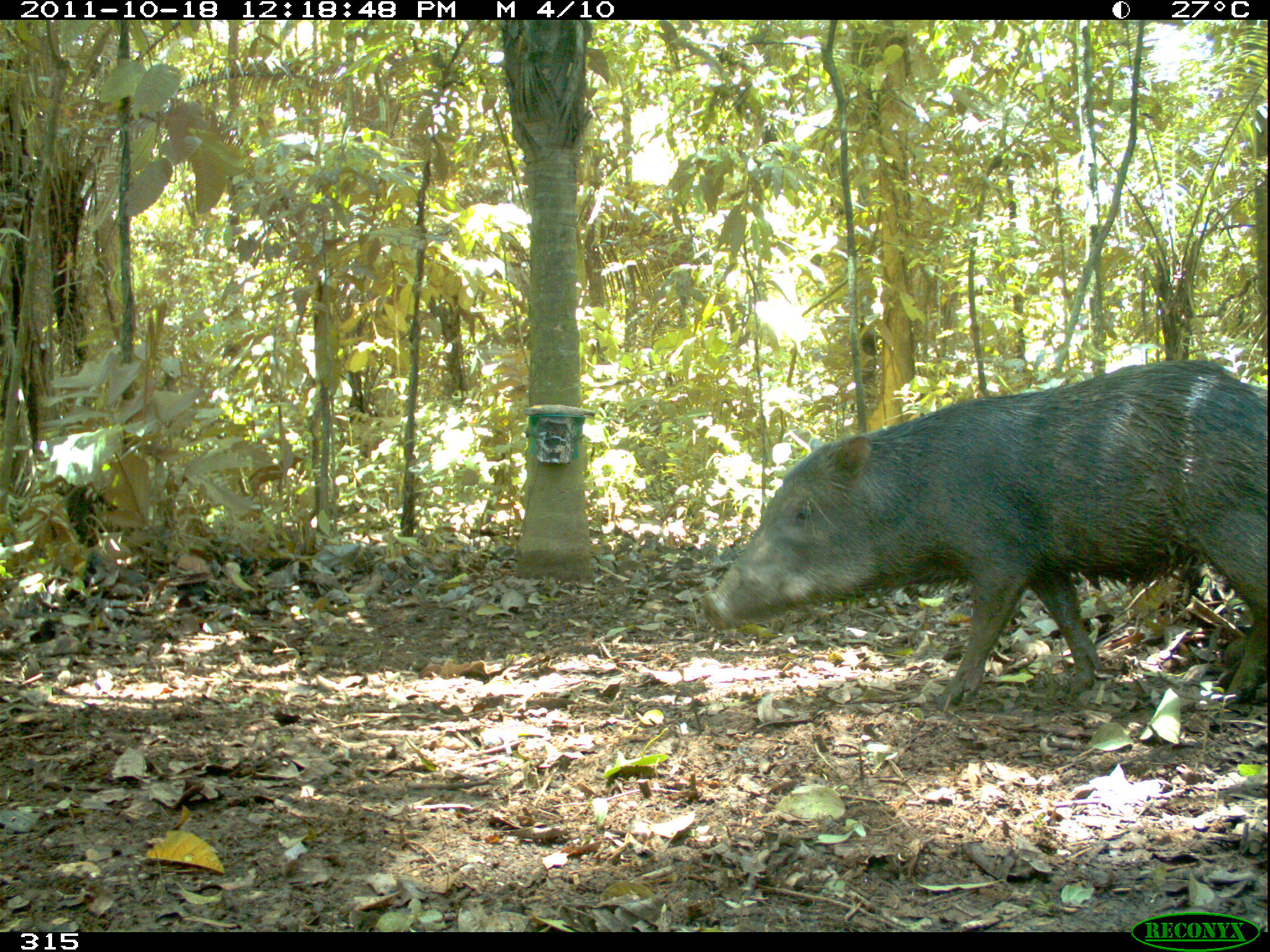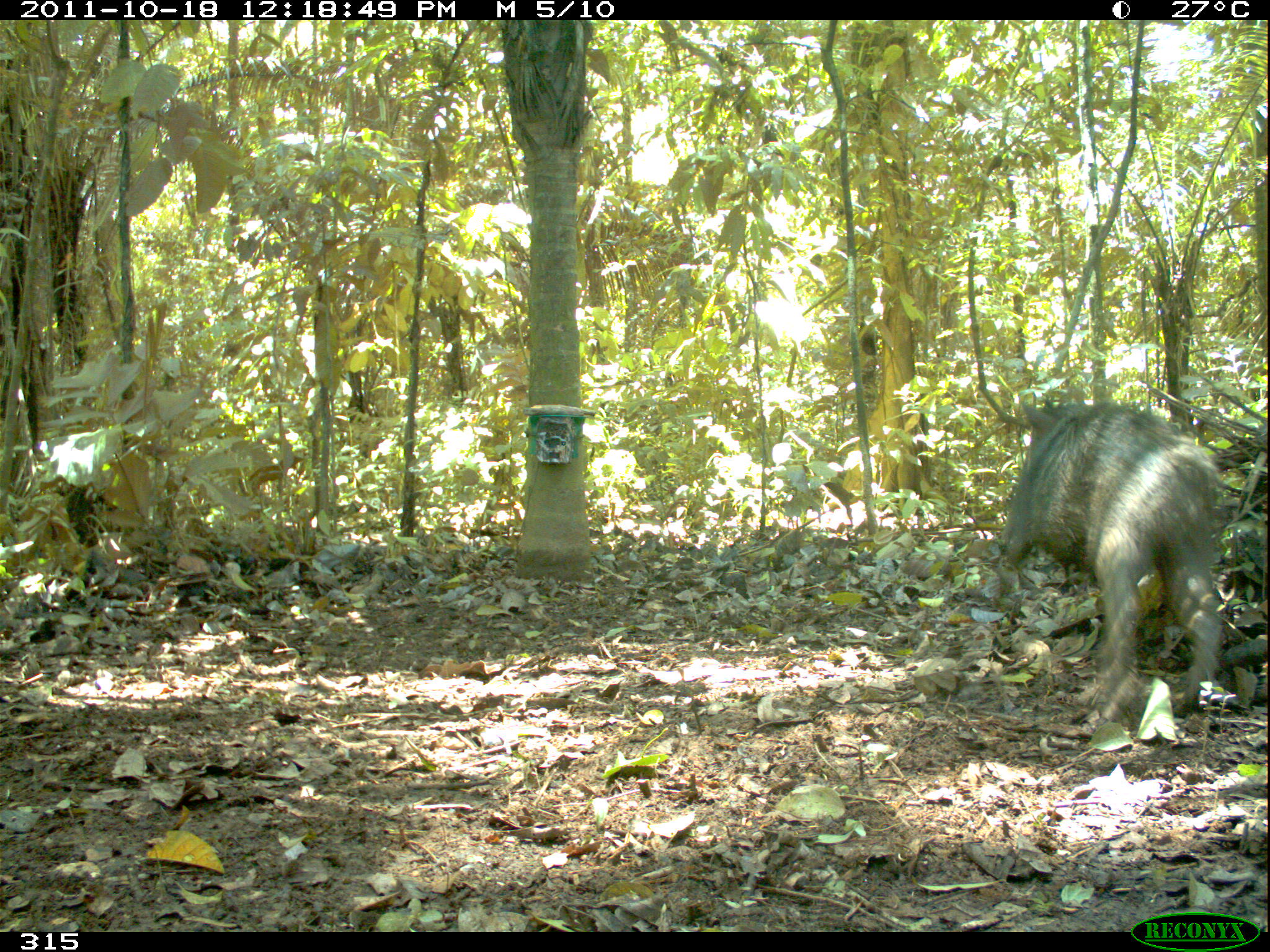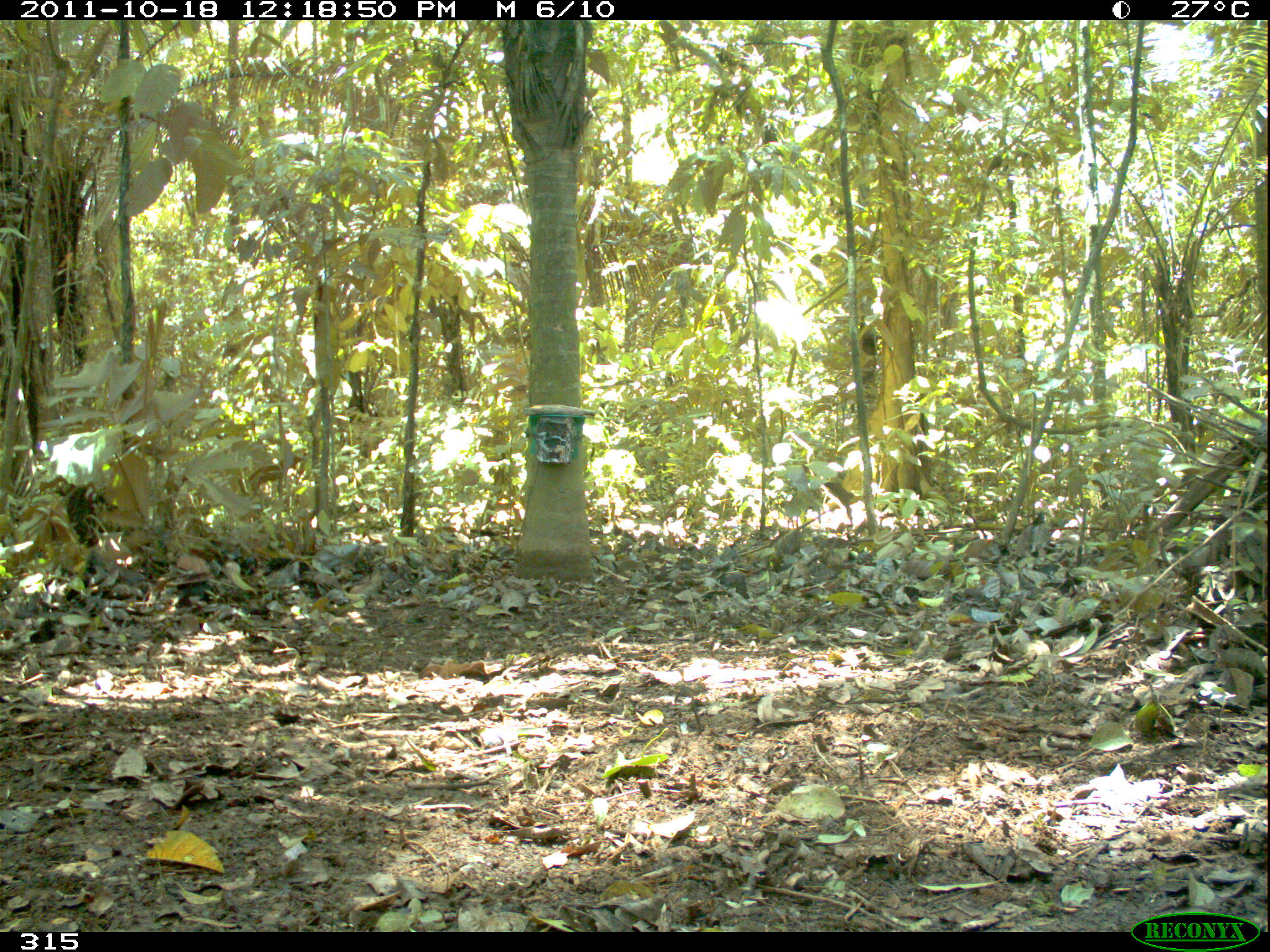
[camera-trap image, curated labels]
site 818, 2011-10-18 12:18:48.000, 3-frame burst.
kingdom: Animalia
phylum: Chordata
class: Mammalia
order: Artiodactyla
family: Tayassuidae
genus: Tayassu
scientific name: Tayassu pecari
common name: white-lipped peccary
Tayassu pecari (white-lipped peccary).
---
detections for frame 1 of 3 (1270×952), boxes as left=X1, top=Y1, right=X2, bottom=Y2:
tayassu pecari: left=700, top=357, right=1268, bottom=707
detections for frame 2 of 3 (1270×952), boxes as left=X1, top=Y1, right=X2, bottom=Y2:
tayassu pecari: left=986, top=399, right=1224, bottom=723